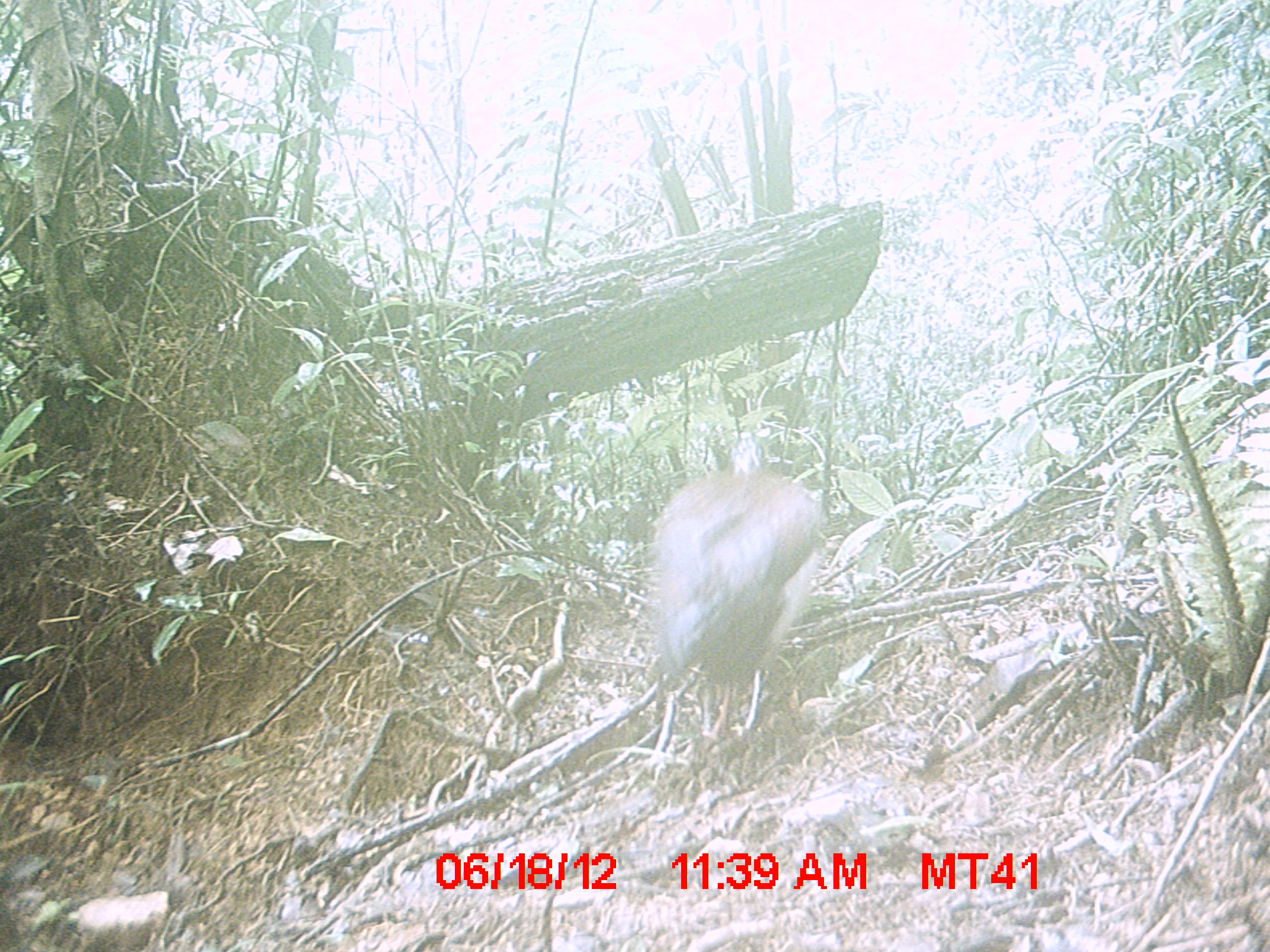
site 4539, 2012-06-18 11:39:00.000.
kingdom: Animalia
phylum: Chordata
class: Aves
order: Pelecaniformes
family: Threskiornithidae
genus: Lophotibis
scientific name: Lophotibis cristata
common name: madagascar ibis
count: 1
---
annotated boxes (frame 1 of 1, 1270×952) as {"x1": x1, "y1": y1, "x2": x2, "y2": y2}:
lophotibis cristata: {"x1": 646, "y1": 425, "x2": 828, "y2": 774}